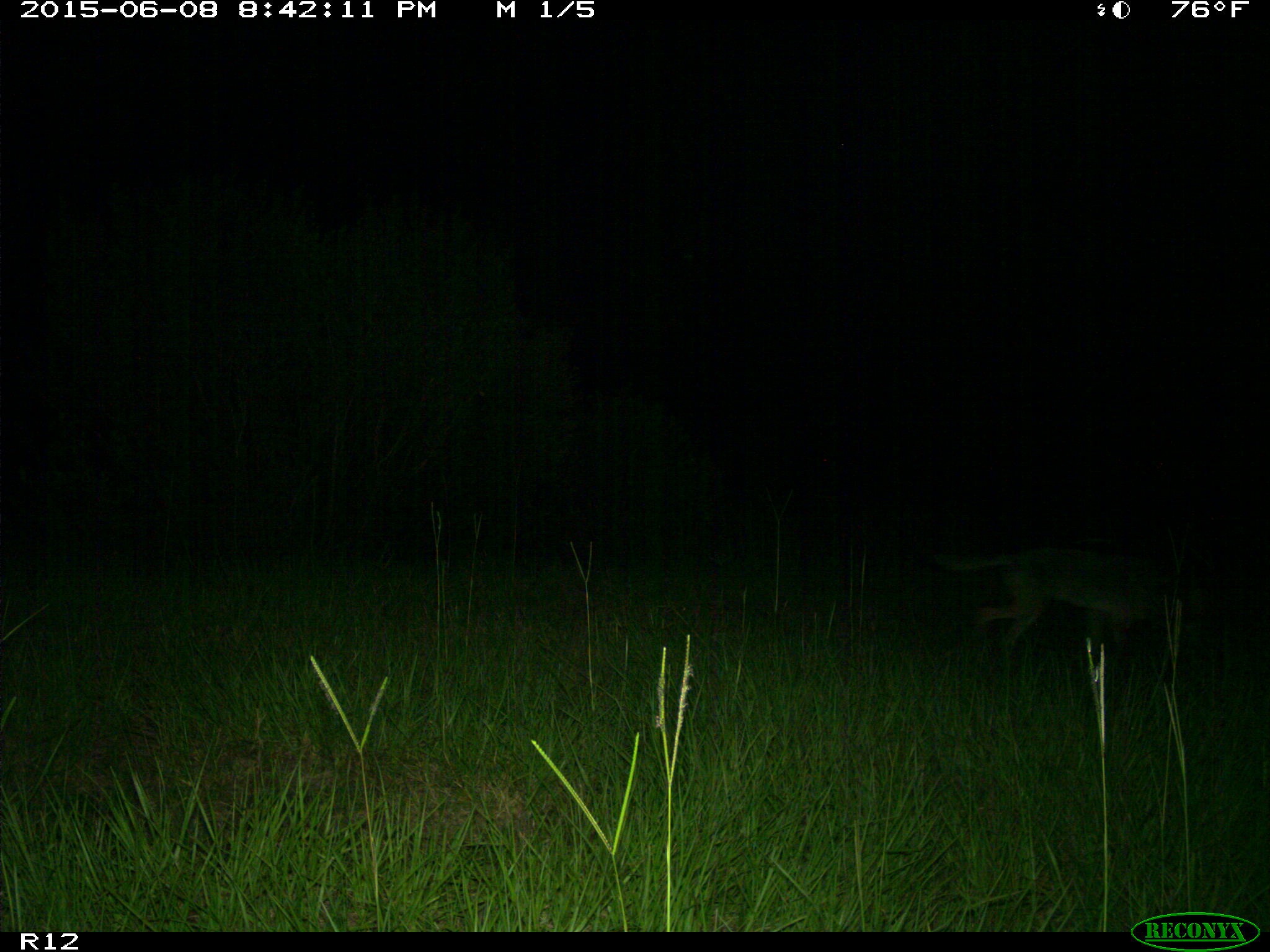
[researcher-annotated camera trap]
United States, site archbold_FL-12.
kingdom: Animalia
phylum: Chordata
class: Mammalia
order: Carnivora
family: Canidae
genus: Canis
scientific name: Canis latrans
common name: coyote